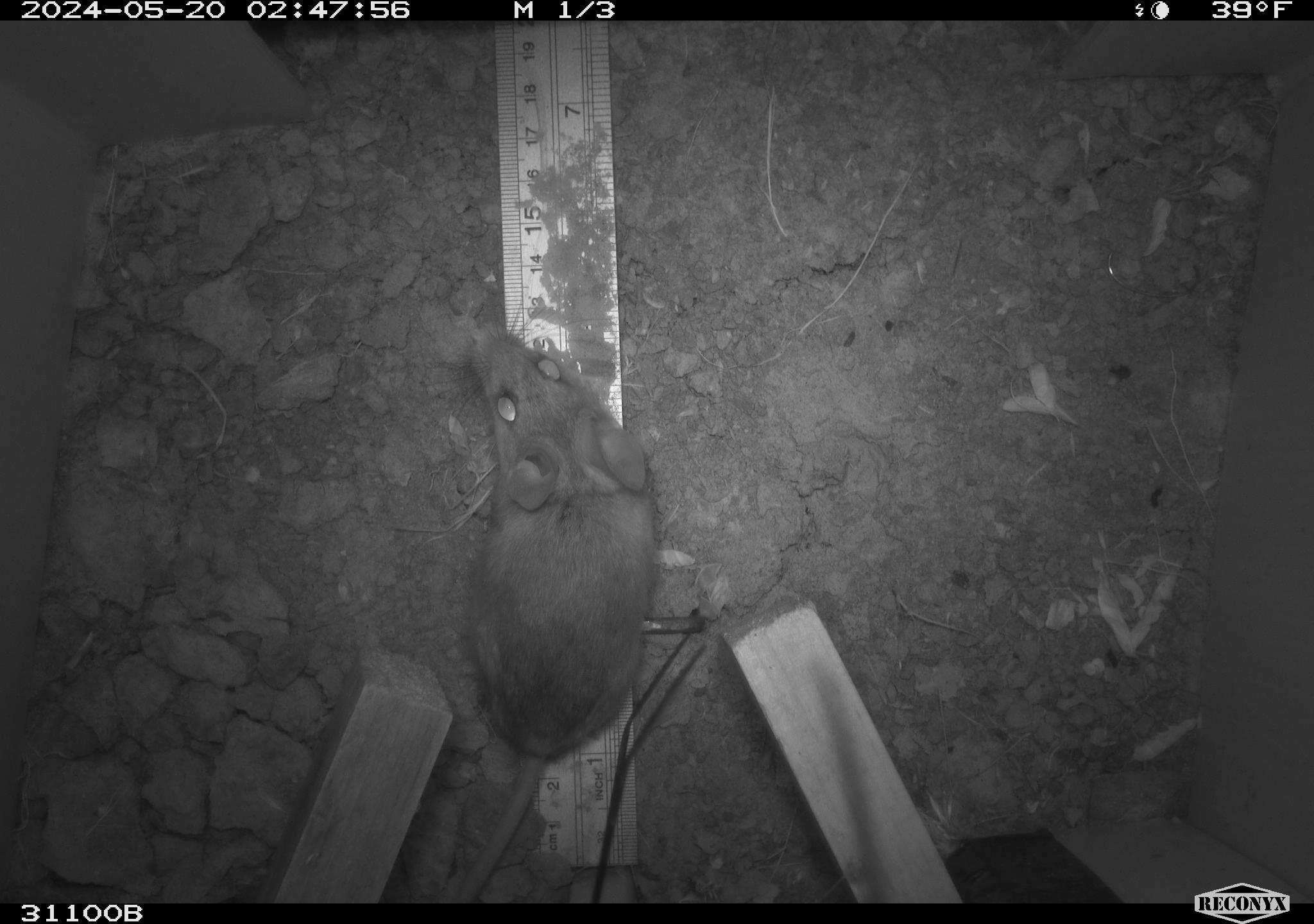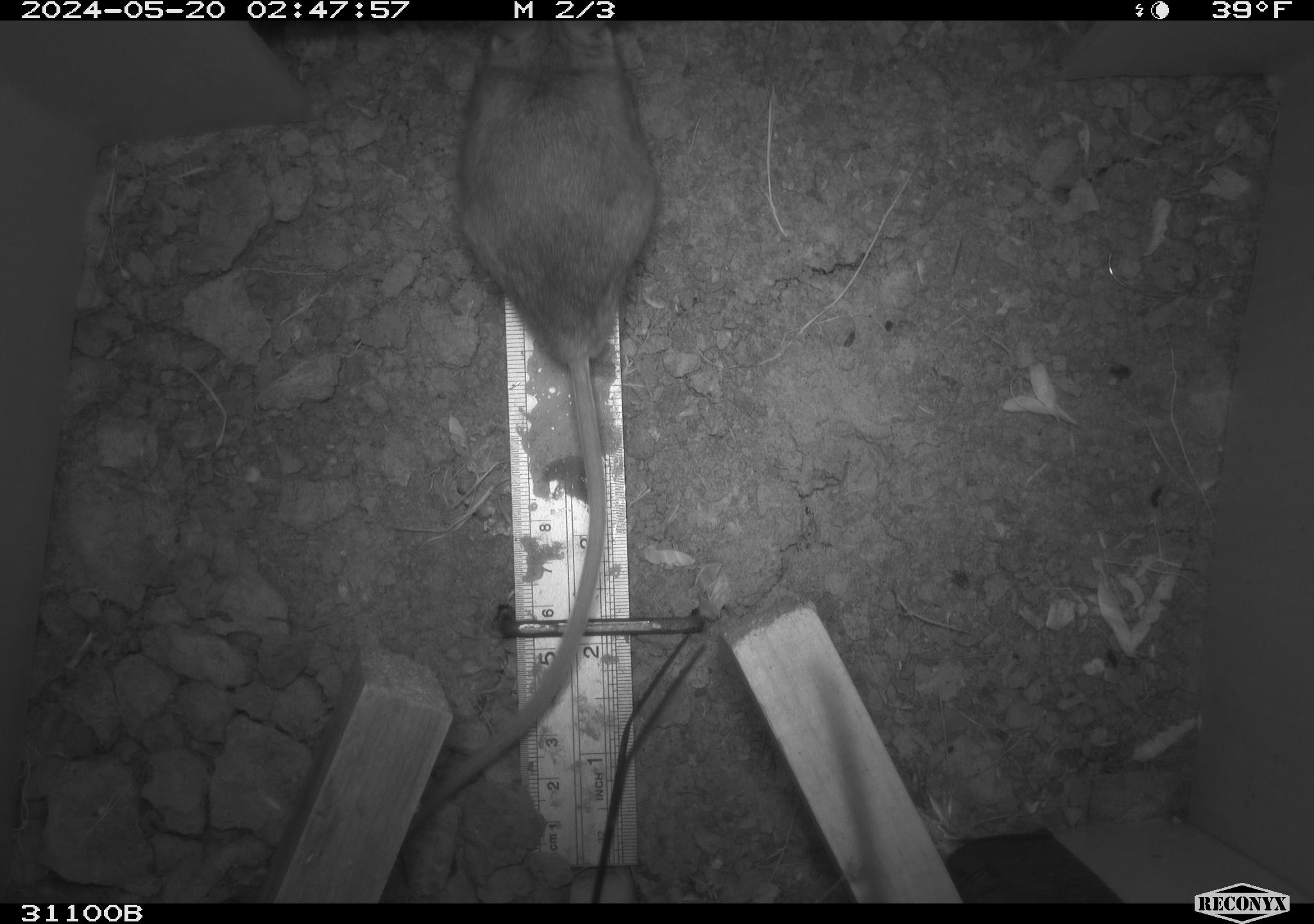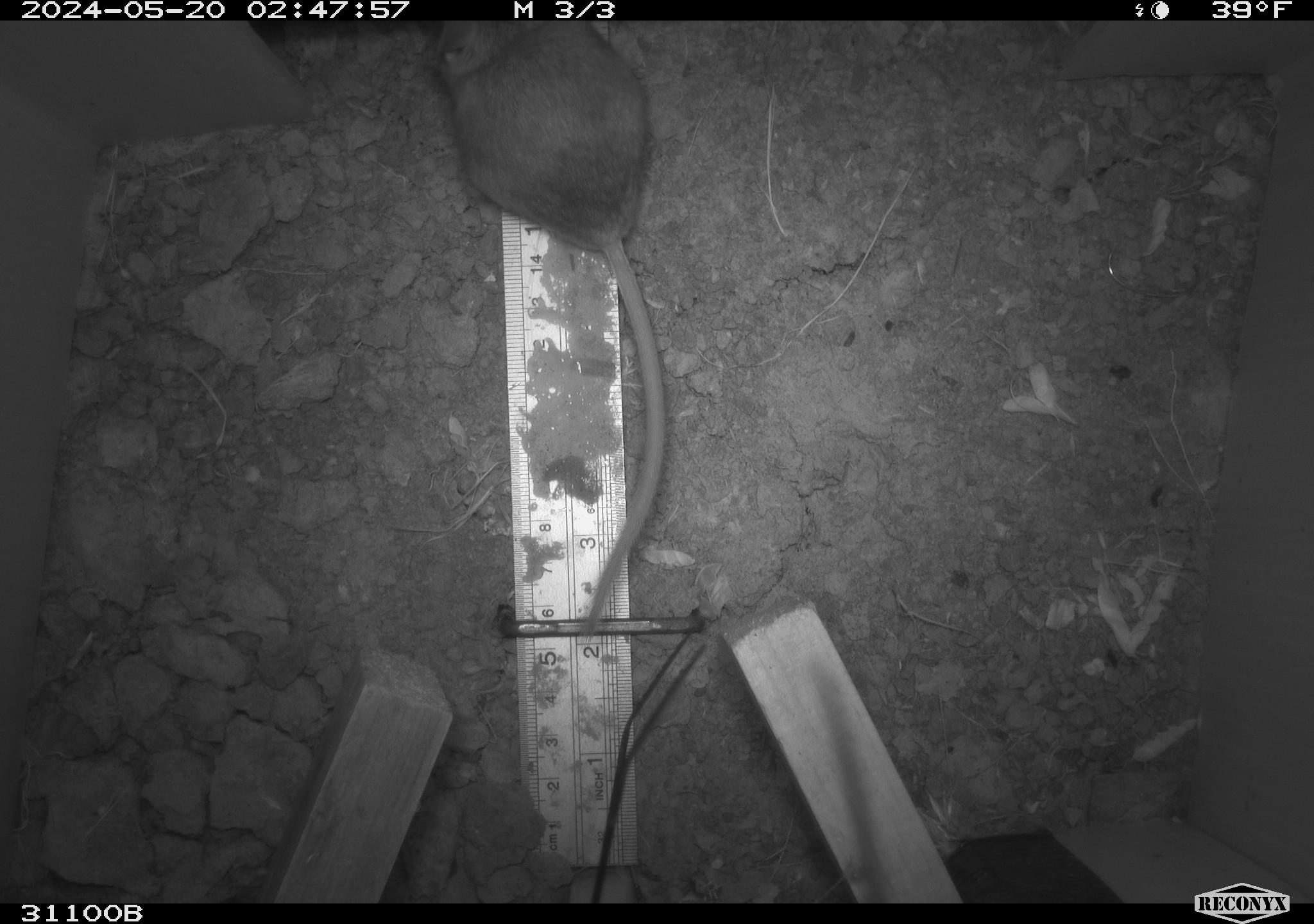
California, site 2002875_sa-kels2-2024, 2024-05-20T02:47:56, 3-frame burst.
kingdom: Animalia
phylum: Chordata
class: Mammalia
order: Rodentia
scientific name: Rodentia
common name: rodent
Rodent (Rodentia).